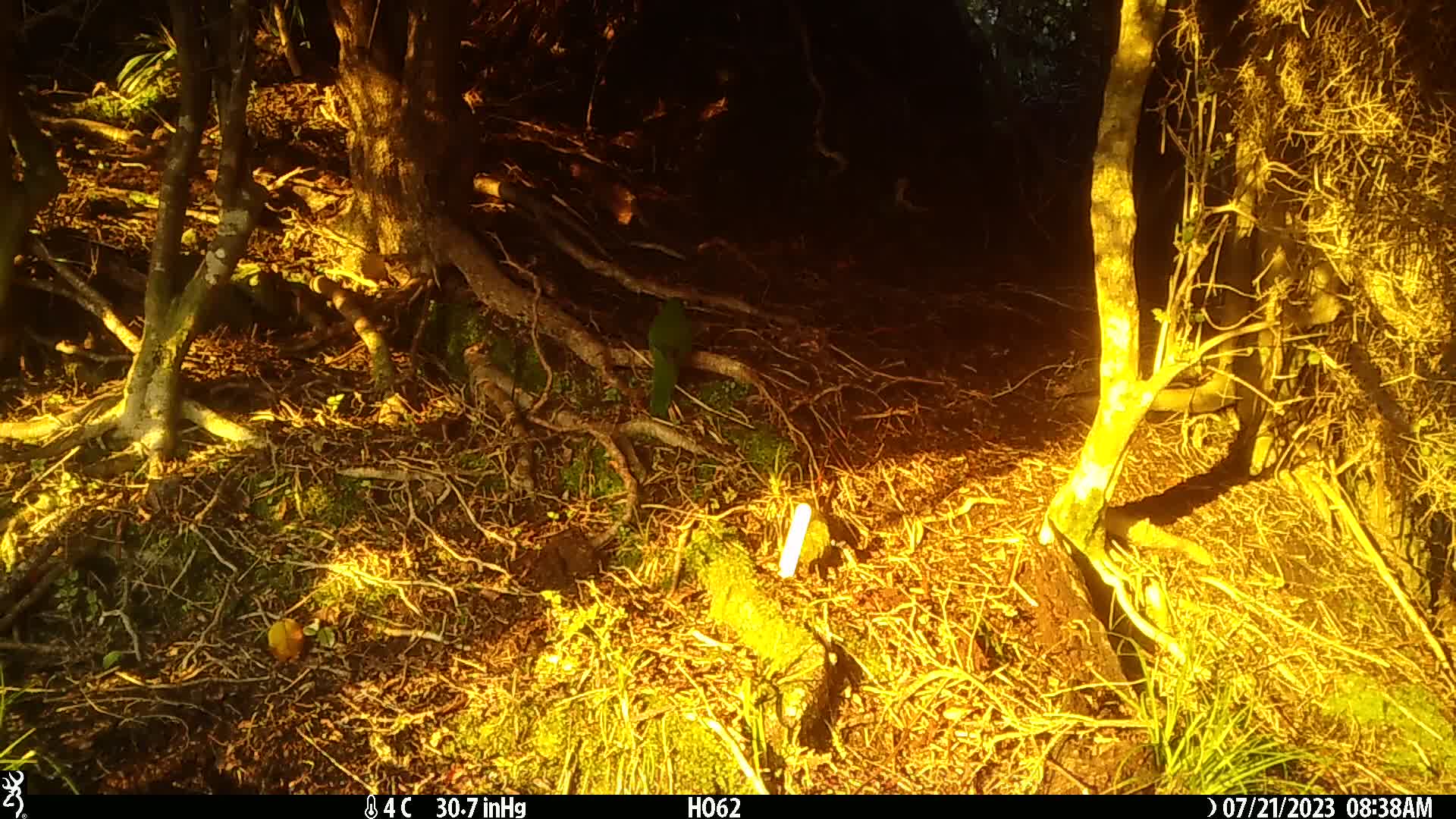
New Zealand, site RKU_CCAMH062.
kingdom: Animalia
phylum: Chordata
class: Aves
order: Psittaciformes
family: Psittaculidae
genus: Cyanoramphus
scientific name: Cyanoramphus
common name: parakeet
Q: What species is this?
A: Parakeet (Cyanoramphus).